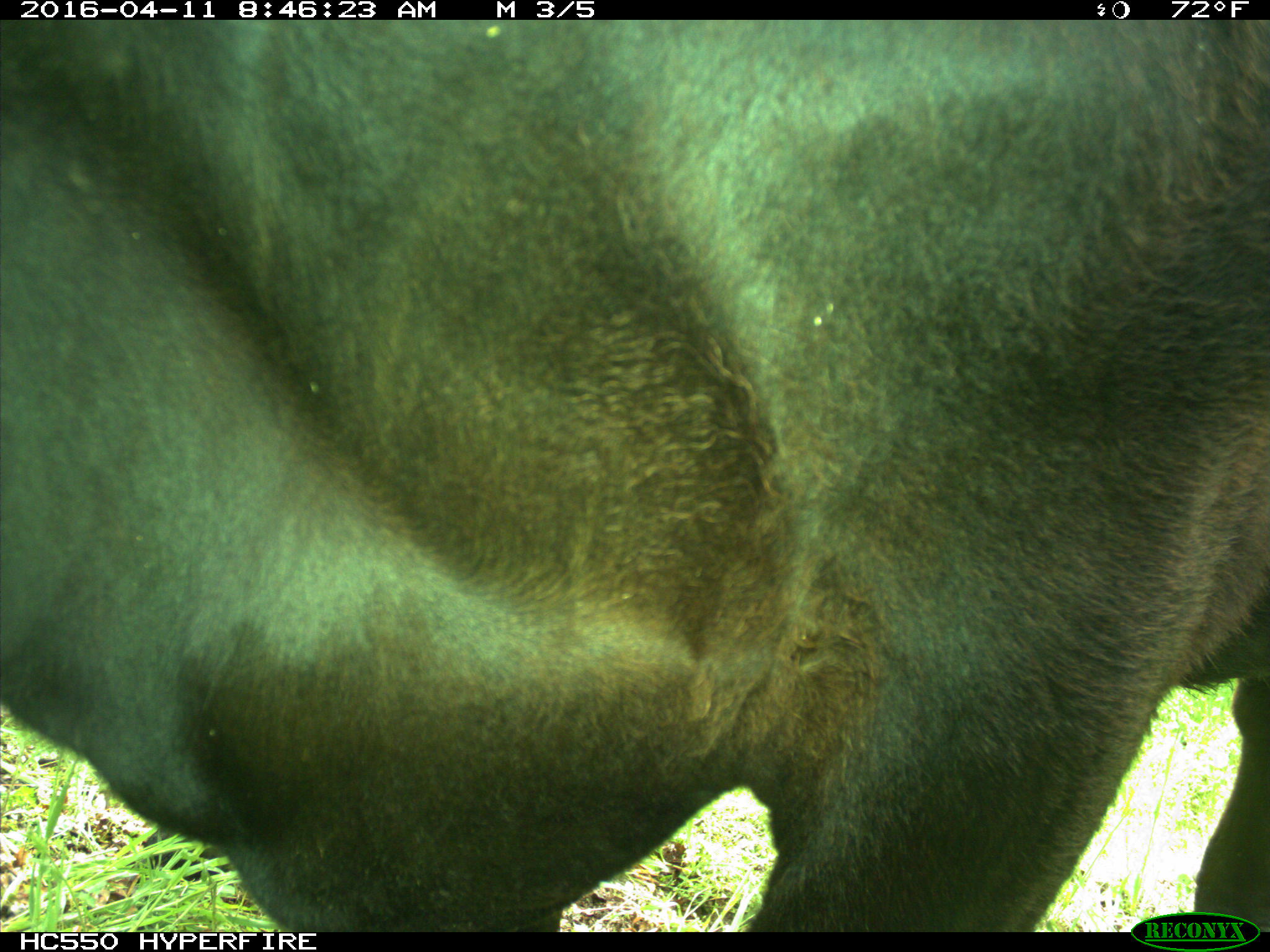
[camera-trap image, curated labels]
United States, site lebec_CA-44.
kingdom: Animalia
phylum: Chordata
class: Mammalia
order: Artiodactyla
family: Bovidae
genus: Bos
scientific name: Bos taurus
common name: domestic cow